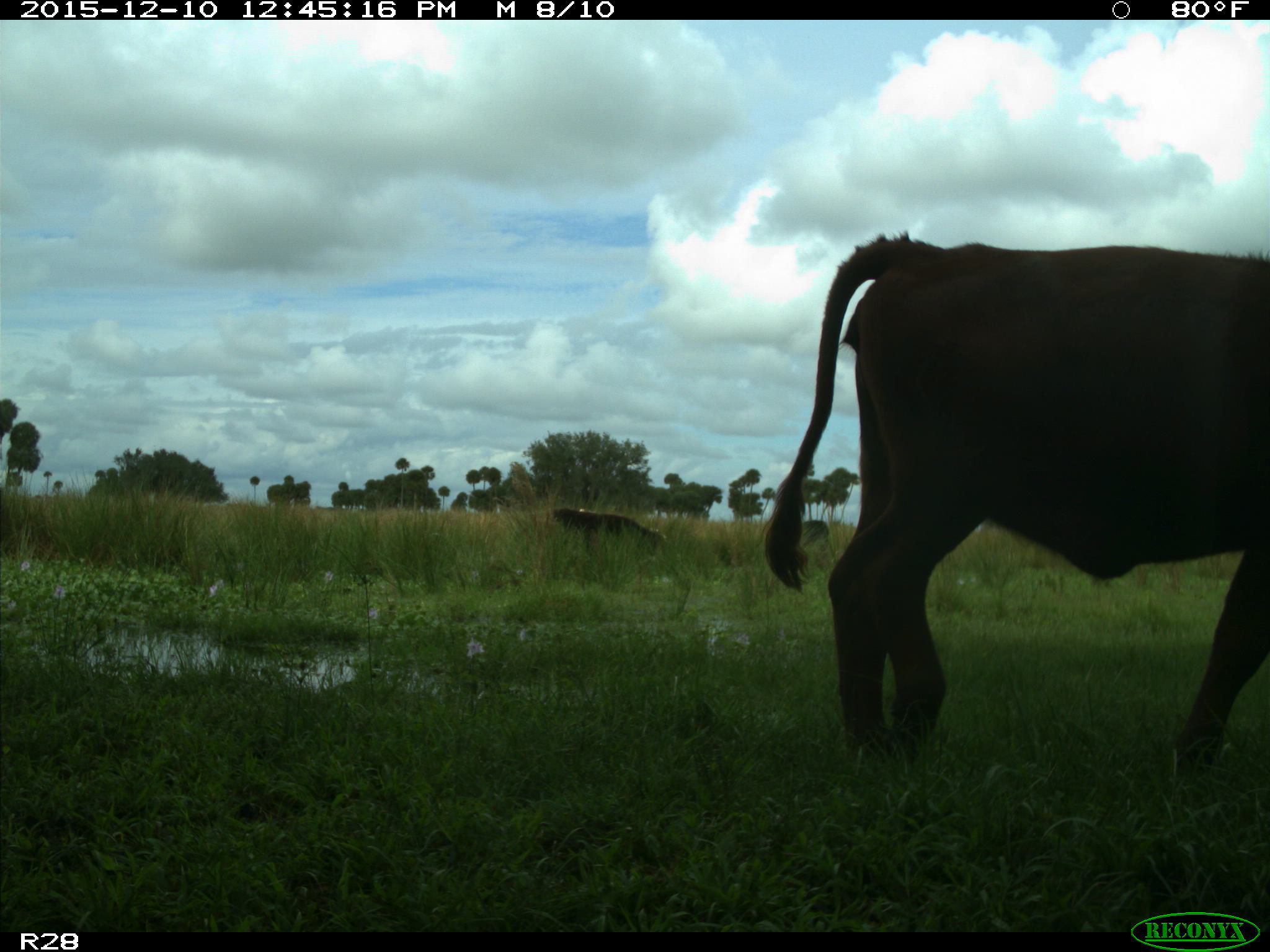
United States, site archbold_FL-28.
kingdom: Animalia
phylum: Chordata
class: Mammalia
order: Artiodactyla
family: Bovidae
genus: Bos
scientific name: Bos taurus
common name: domestic cow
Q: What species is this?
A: Bos taurus (domestic cow).